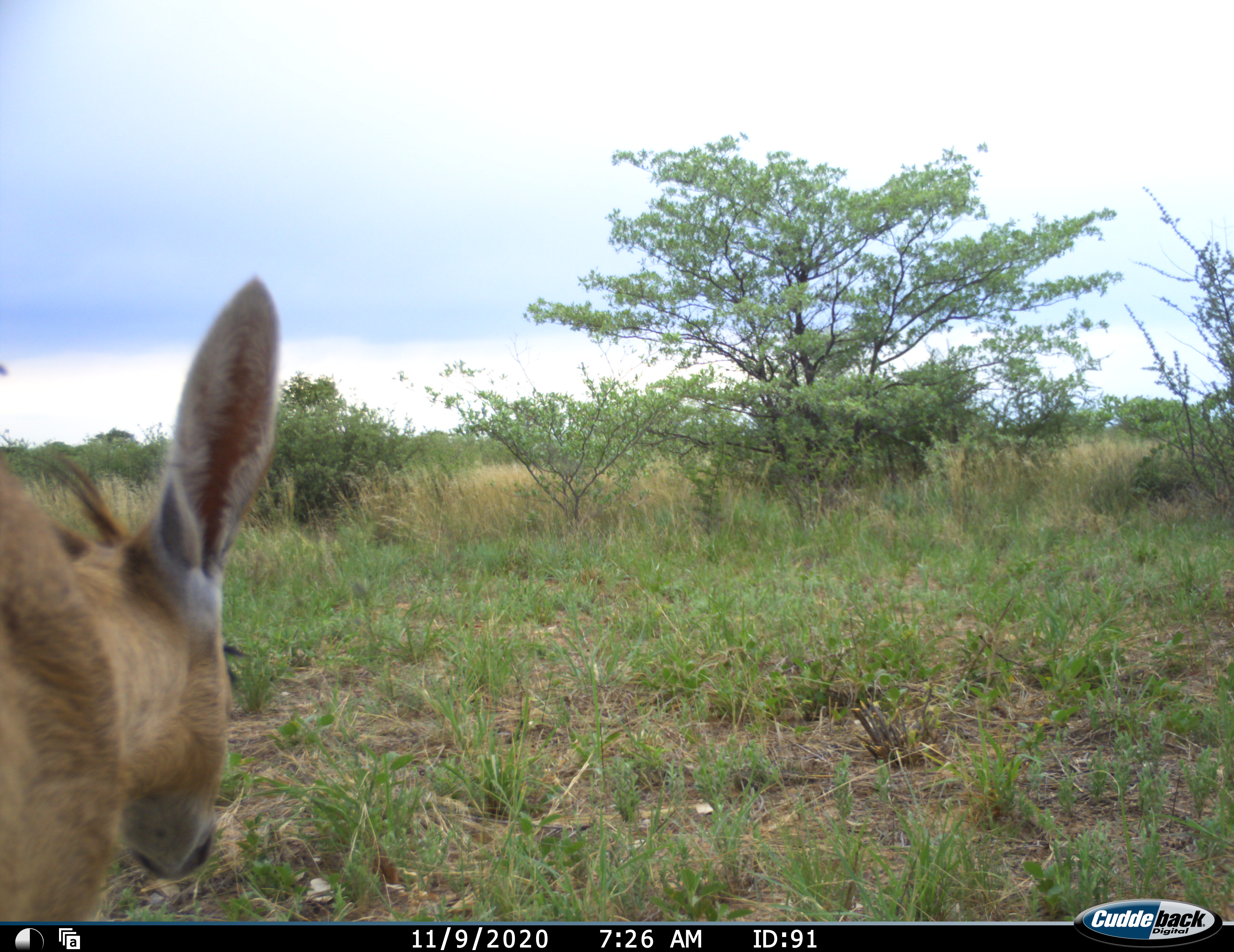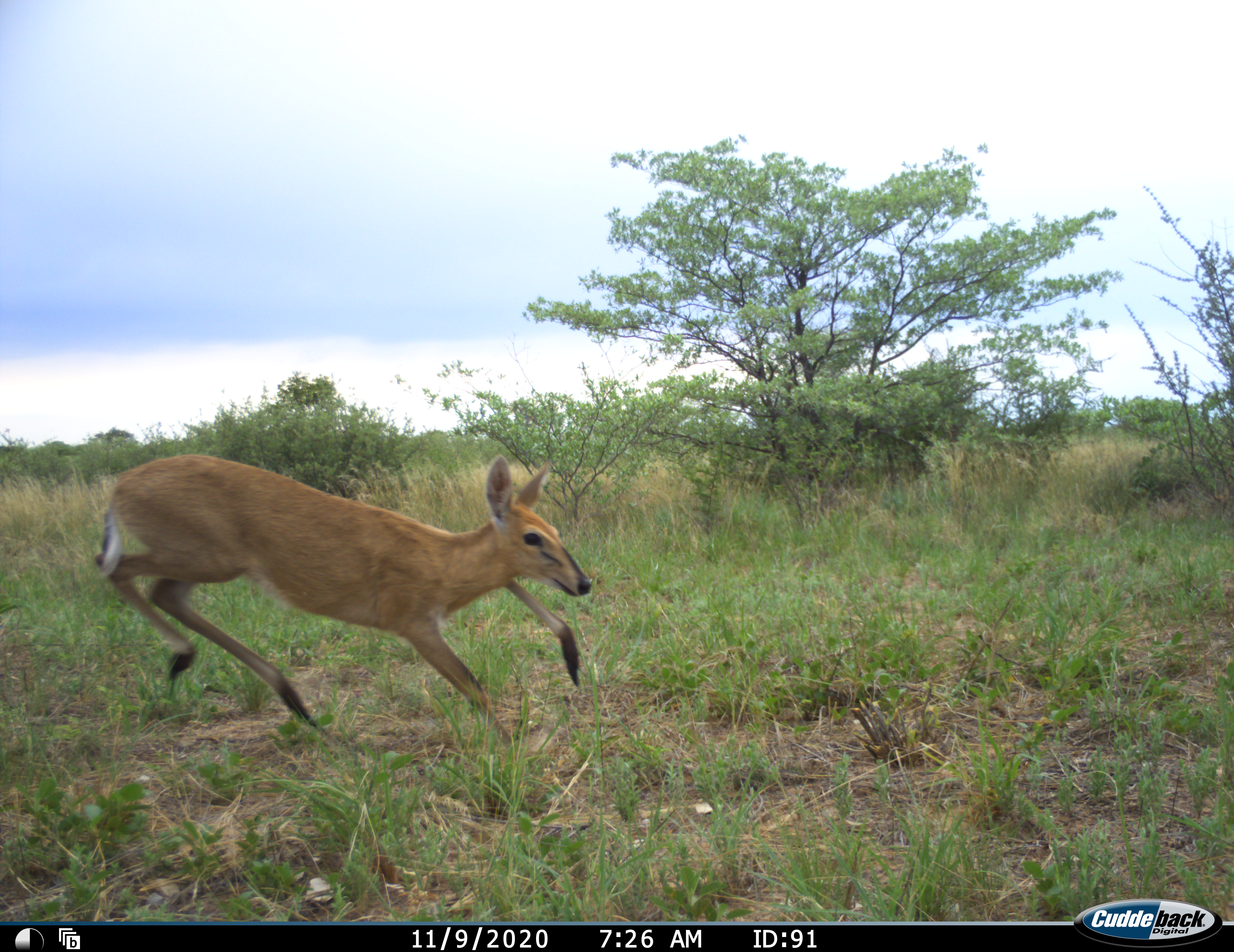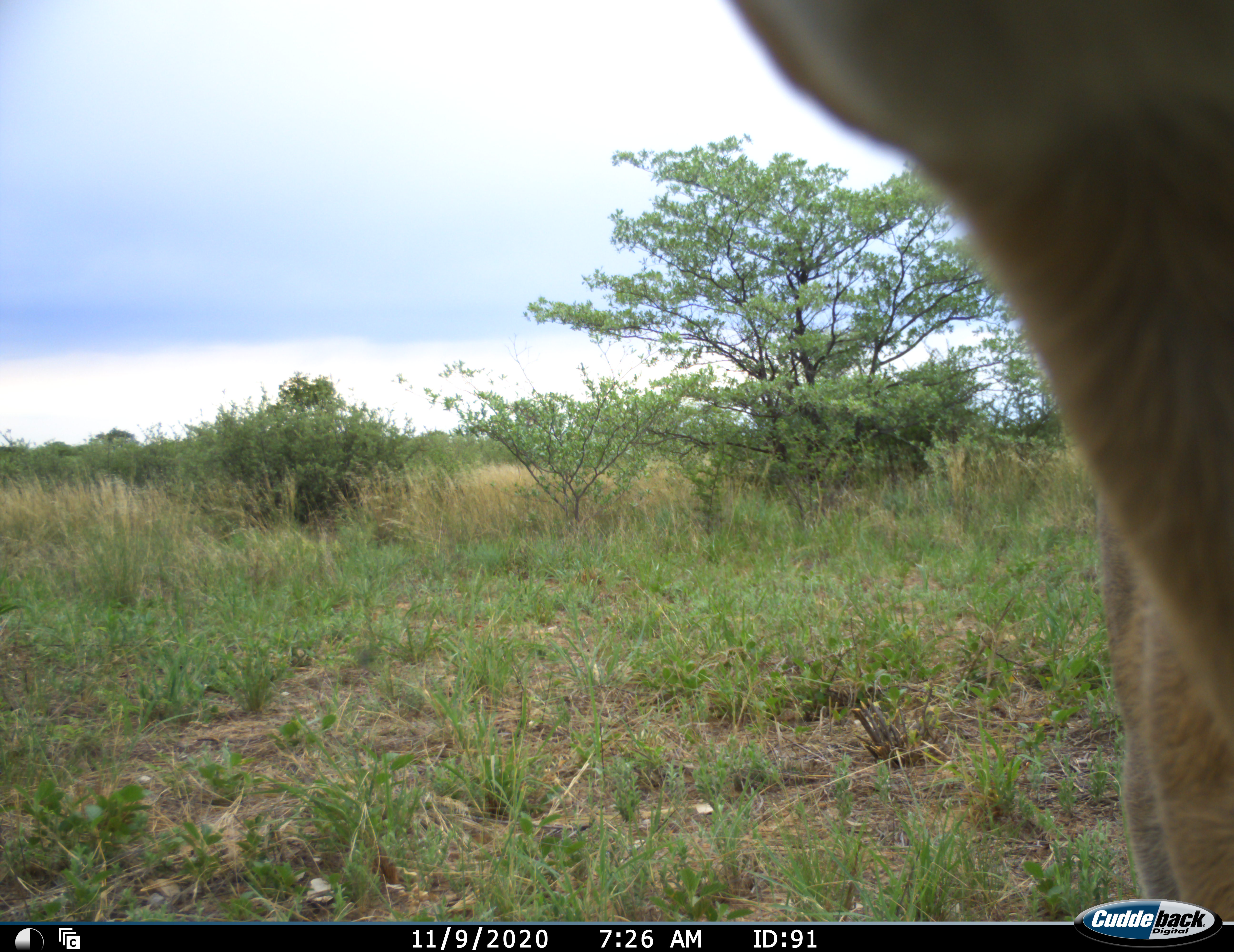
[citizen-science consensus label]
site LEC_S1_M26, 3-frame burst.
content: unidentified animal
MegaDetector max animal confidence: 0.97